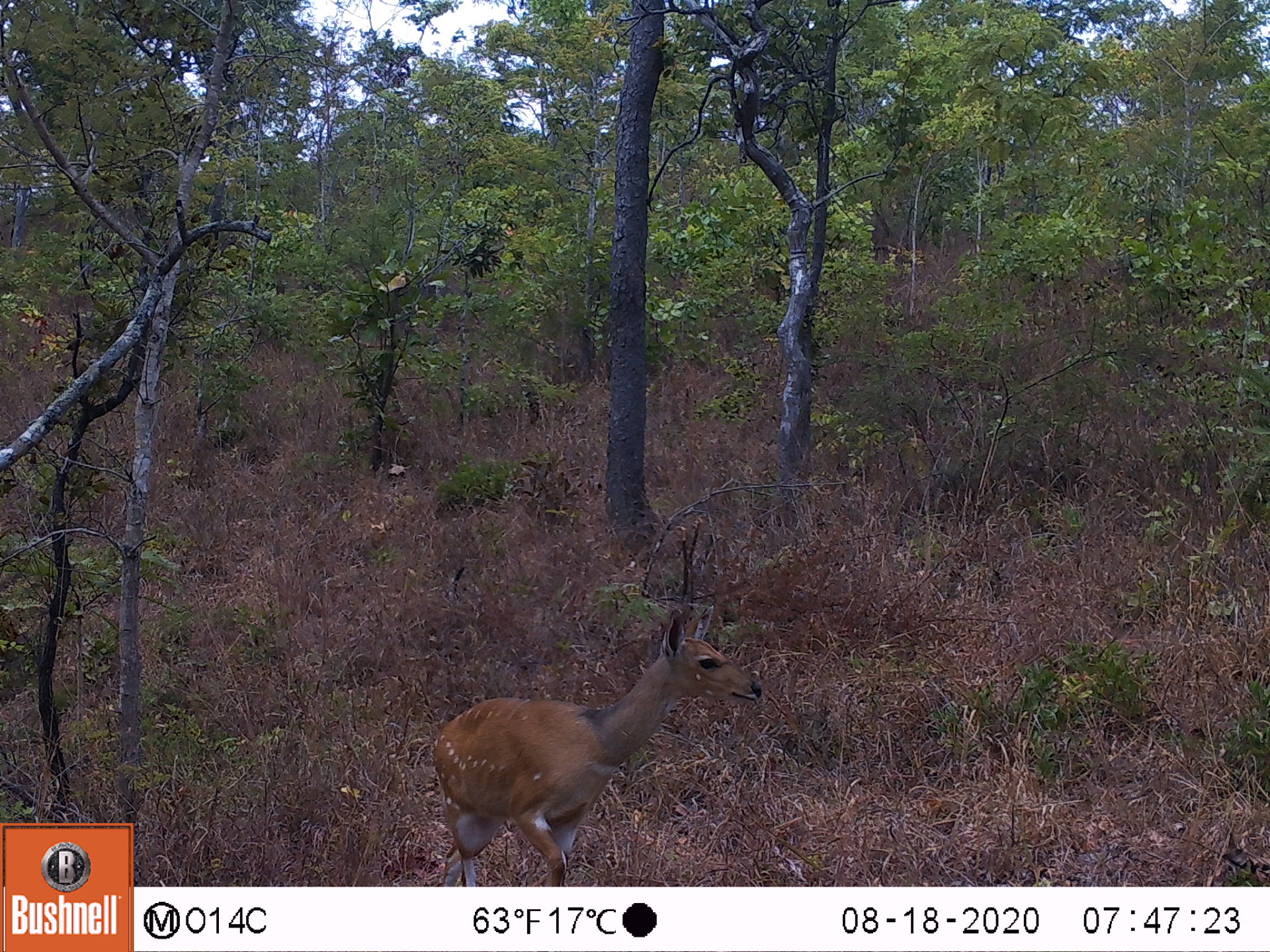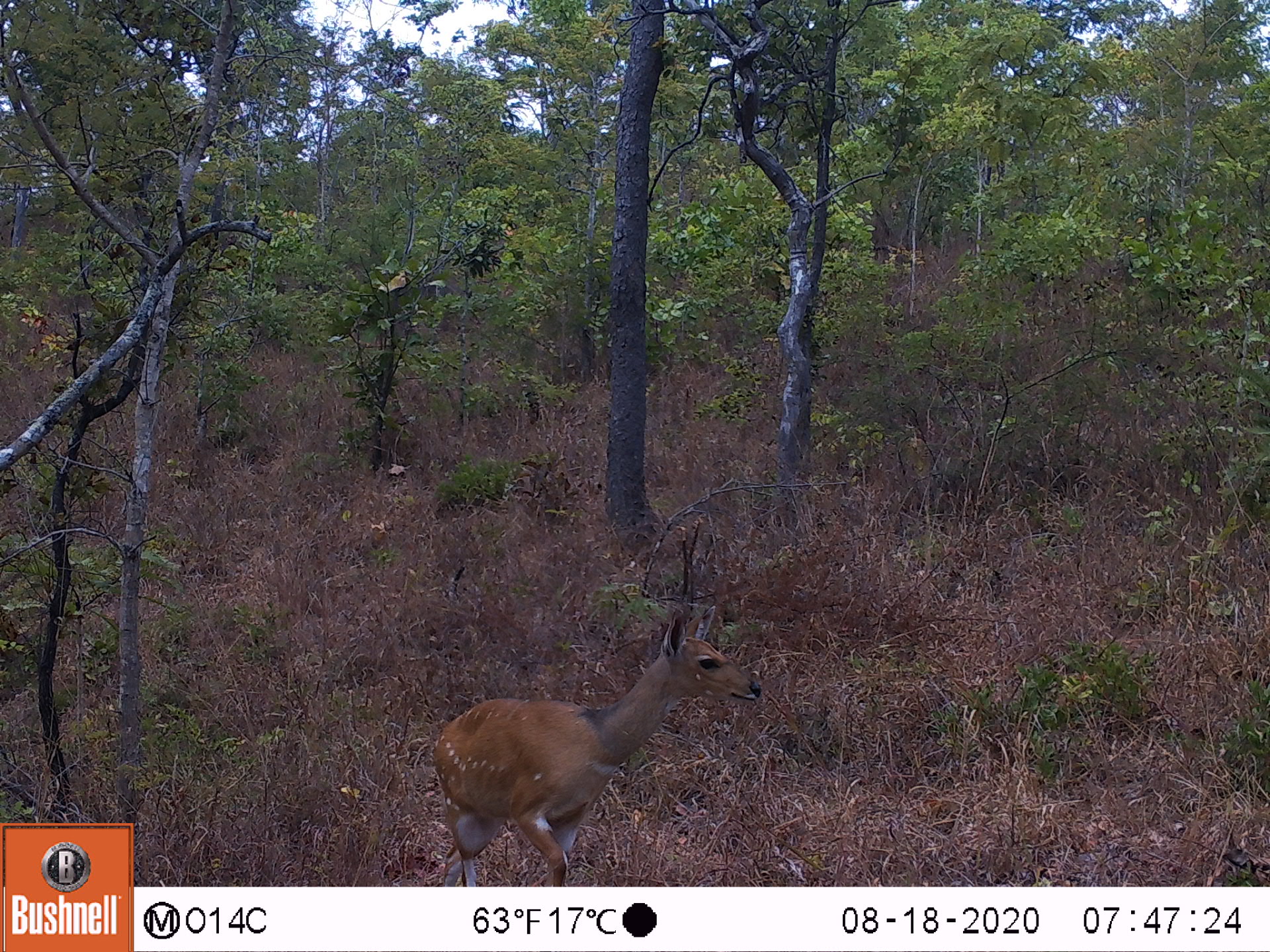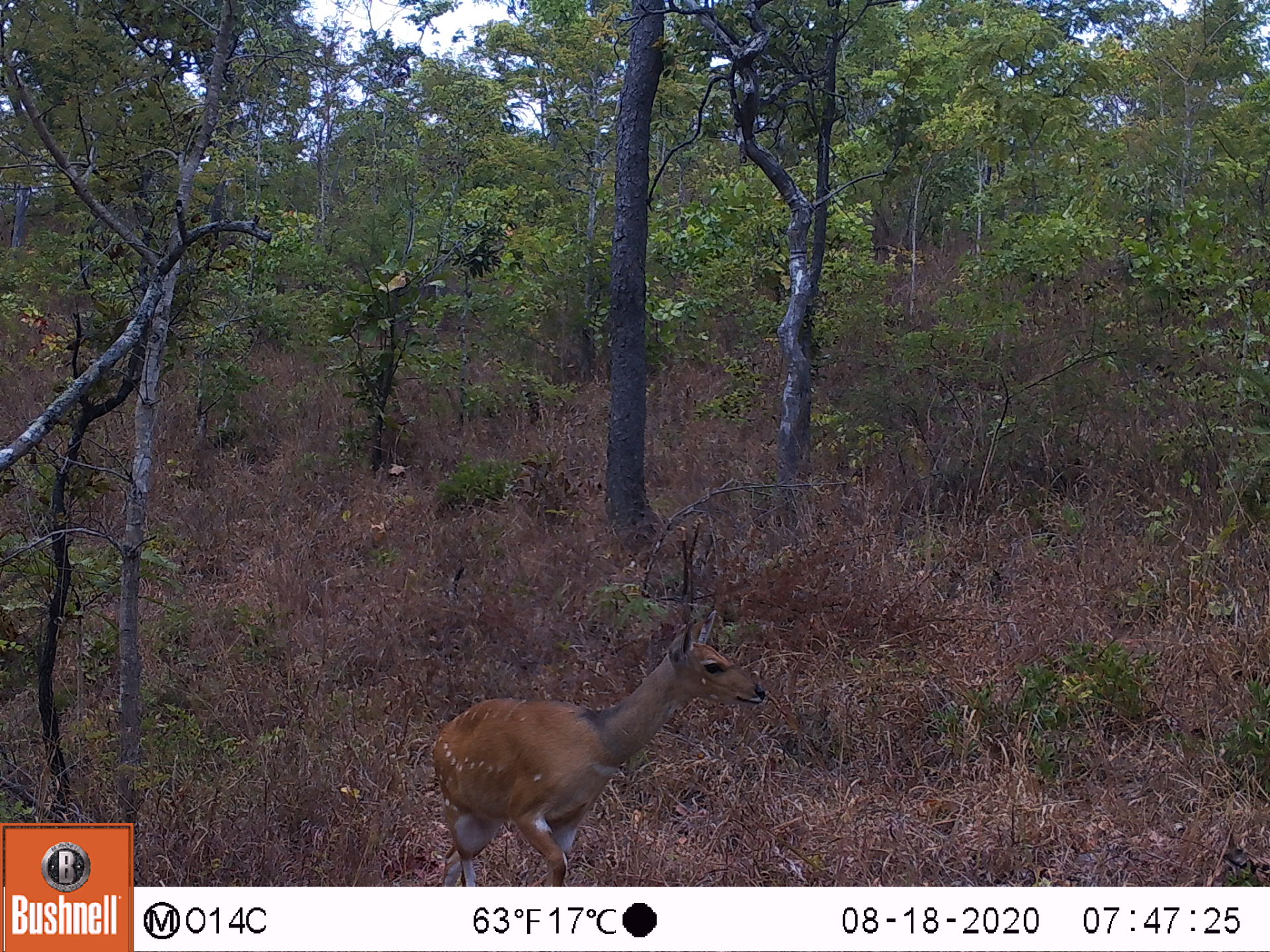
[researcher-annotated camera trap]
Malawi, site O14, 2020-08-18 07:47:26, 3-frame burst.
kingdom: Animalia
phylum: Chordata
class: Mammalia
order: Artiodactyla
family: Bovidae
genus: Tragelaphus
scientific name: Tragelaphus sylvaticus sylvaticus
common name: cape bushbuck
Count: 1.